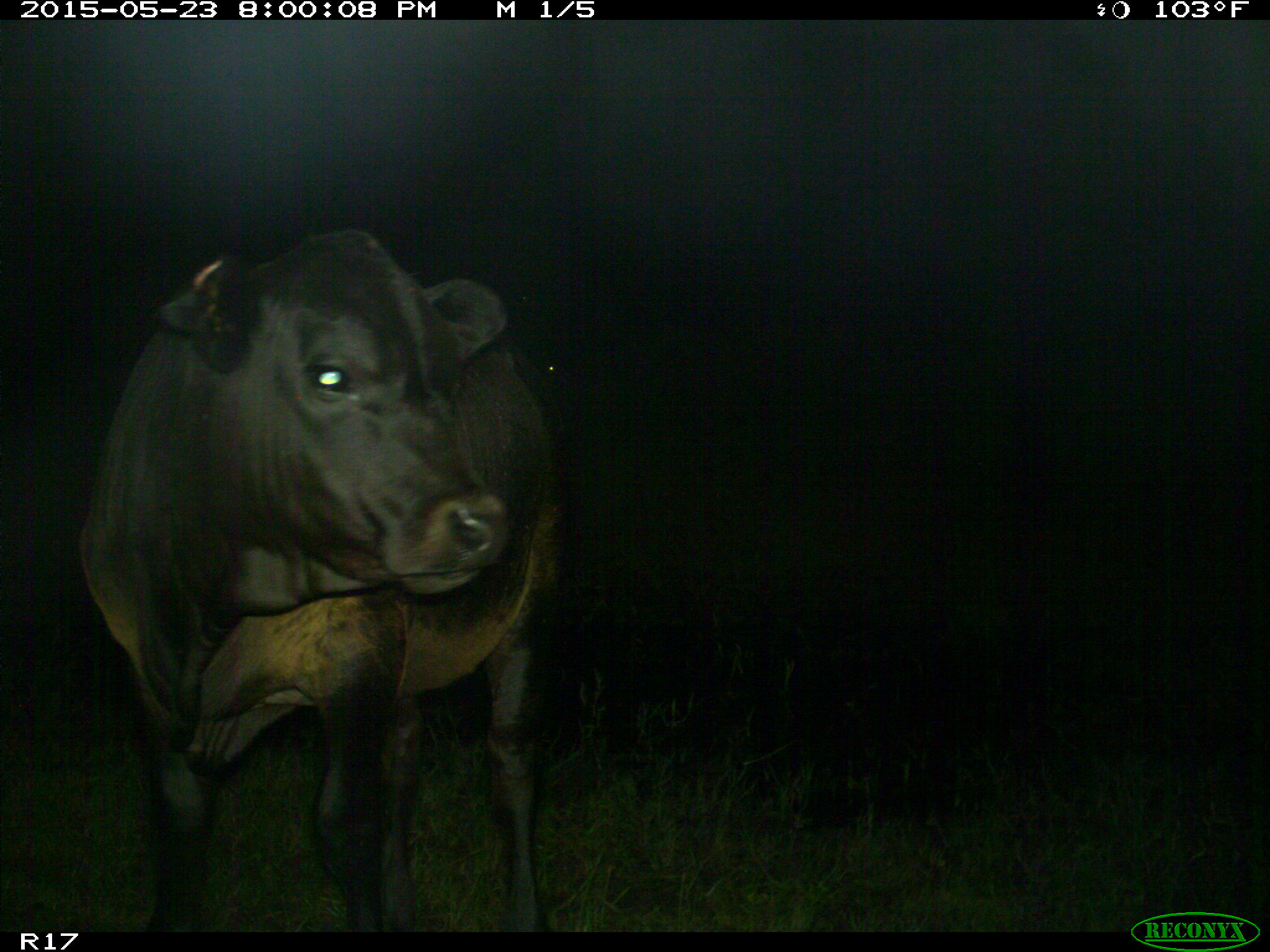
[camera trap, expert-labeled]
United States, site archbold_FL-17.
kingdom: Animalia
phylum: Chordata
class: Mammalia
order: Artiodactyla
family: Bovidae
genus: Bos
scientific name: Bos taurus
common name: domestic cow